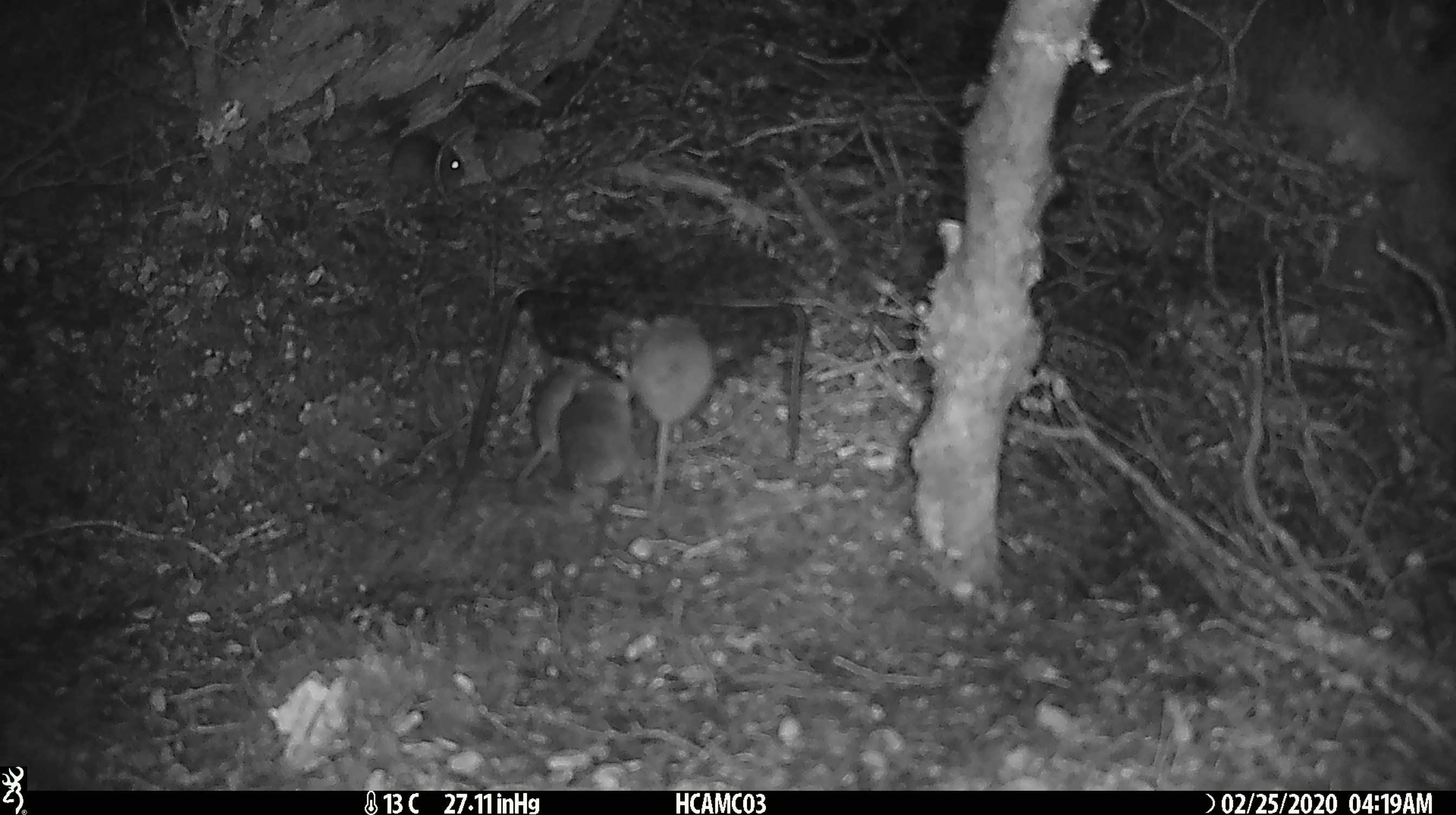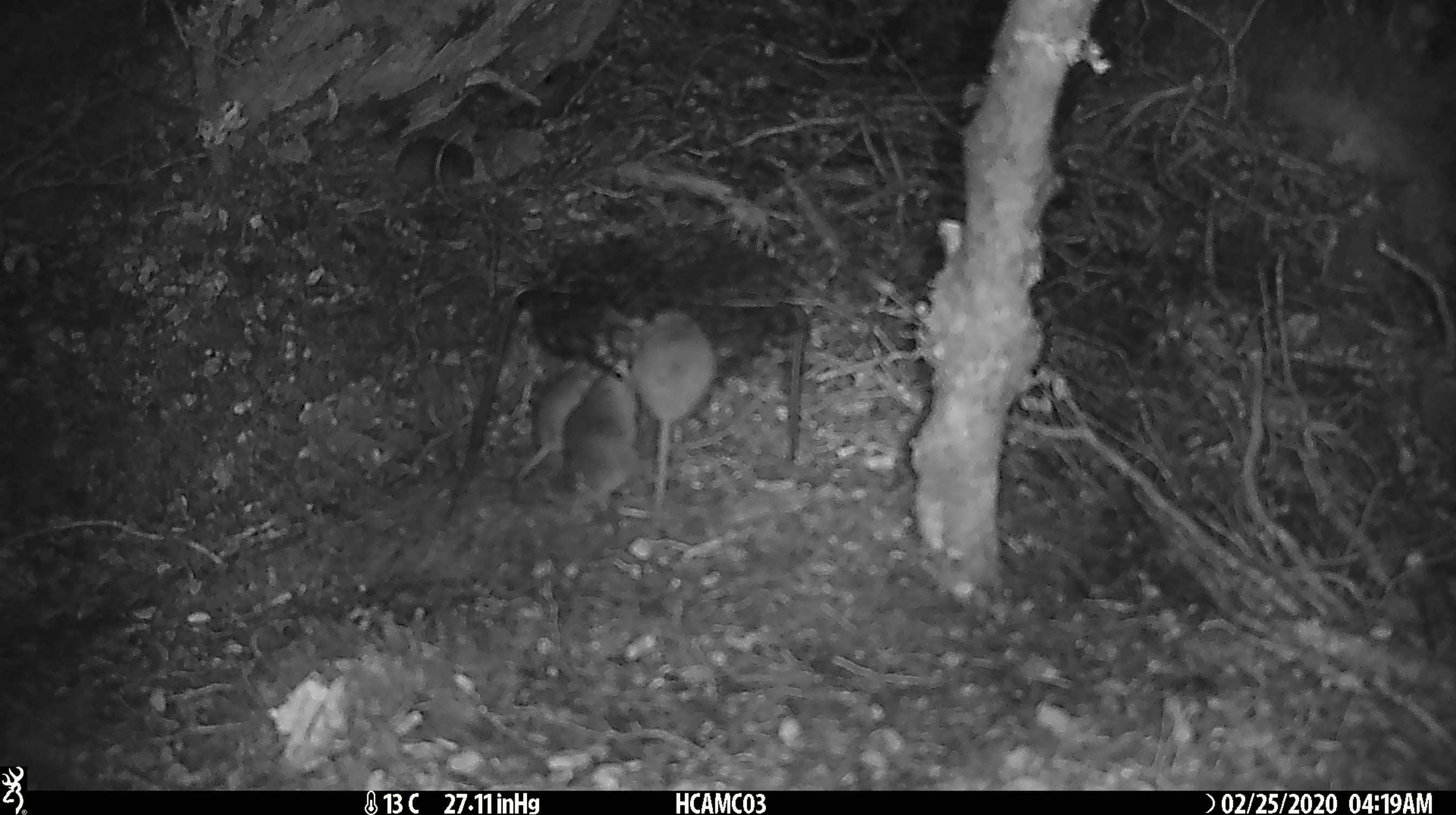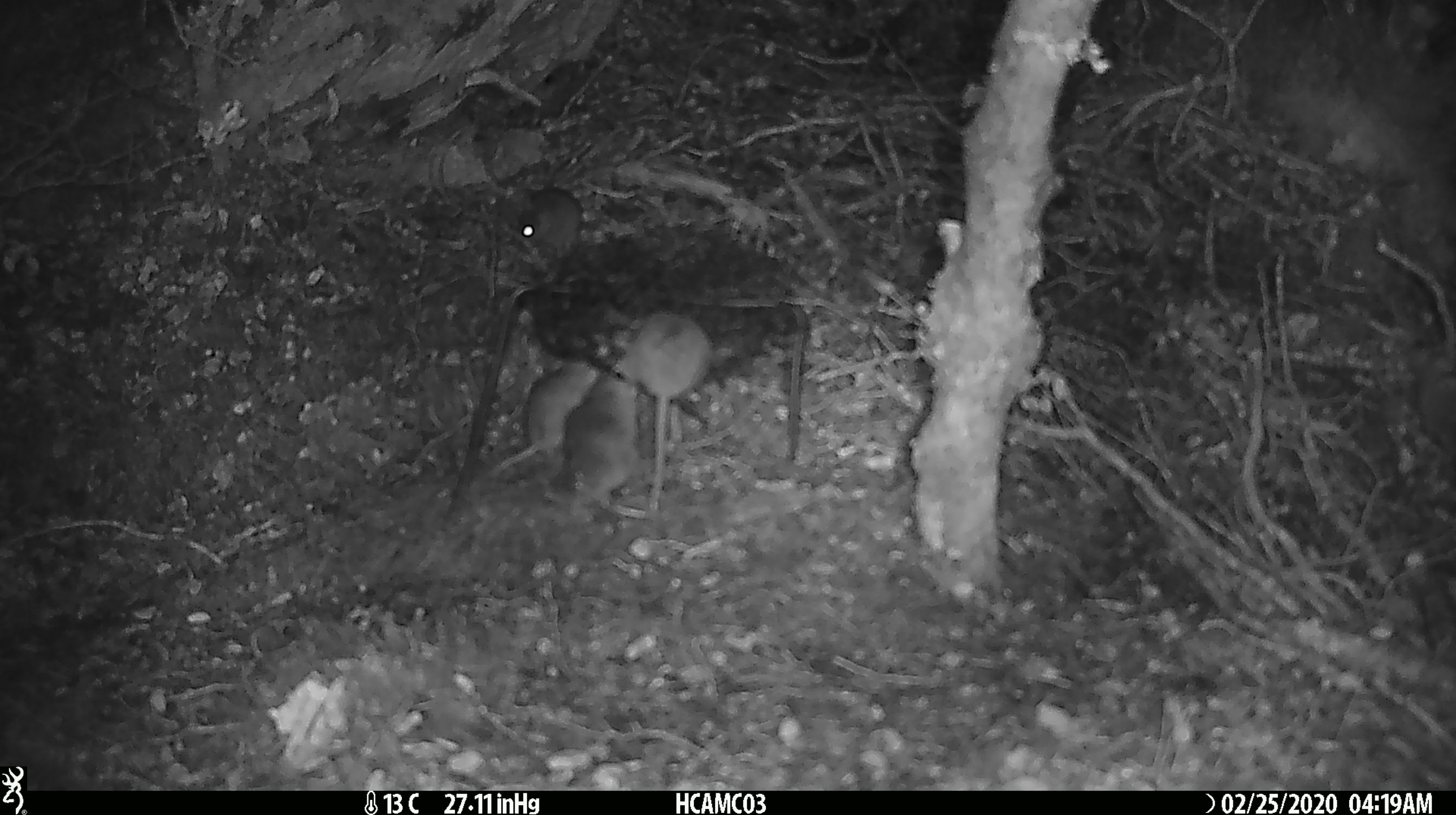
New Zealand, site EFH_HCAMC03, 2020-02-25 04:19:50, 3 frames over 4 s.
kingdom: Animalia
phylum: Chordata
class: Mammalia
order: Rodentia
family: Muridae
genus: Mus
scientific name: Mus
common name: mouse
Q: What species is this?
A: Mouse (Mus).